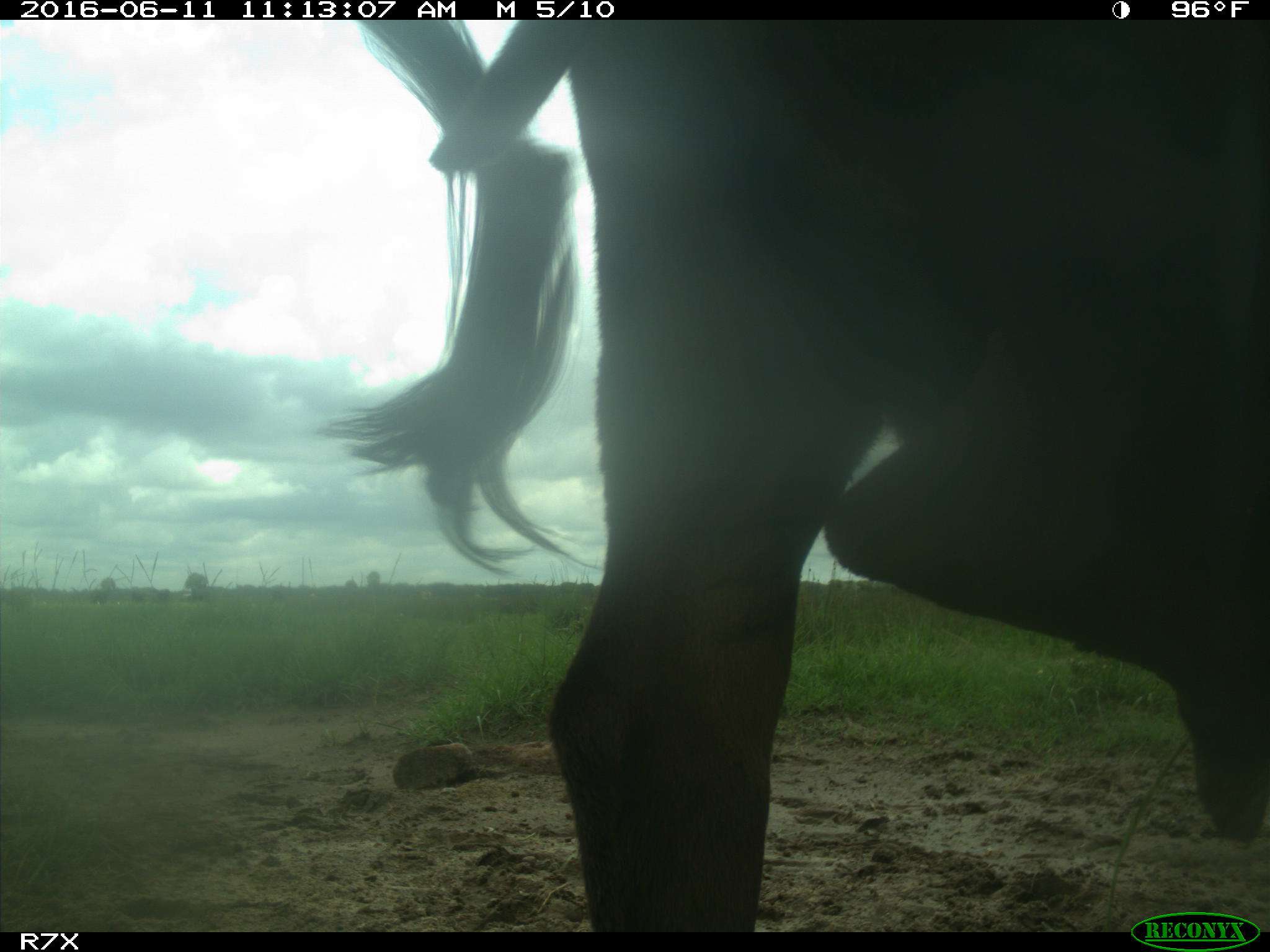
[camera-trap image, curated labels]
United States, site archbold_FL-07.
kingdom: Animalia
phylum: Chordata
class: Mammalia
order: Artiodactyla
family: Bovidae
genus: Bos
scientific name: Bos taurus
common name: domestic cow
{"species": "Bos taurus (domestic cow)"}